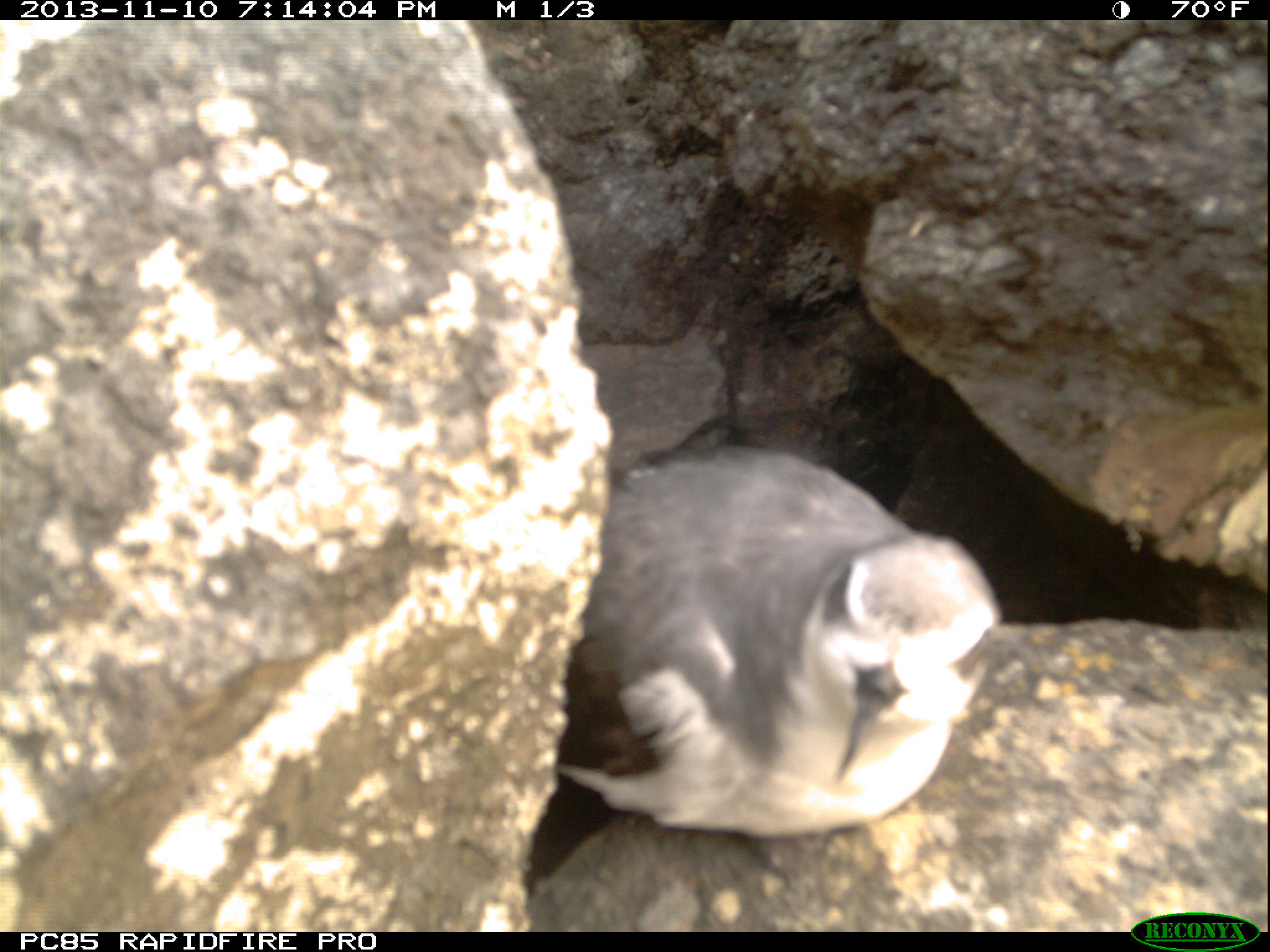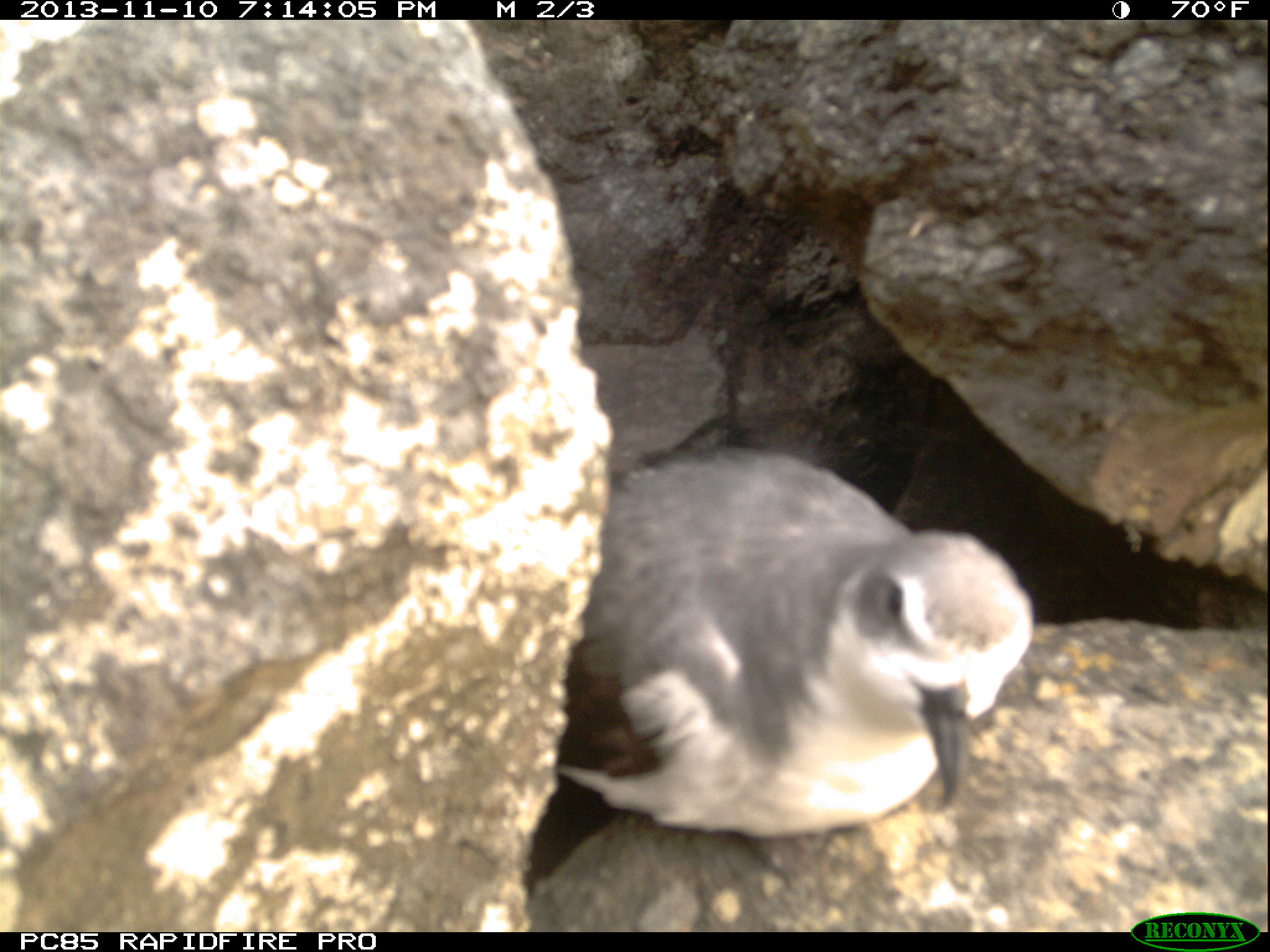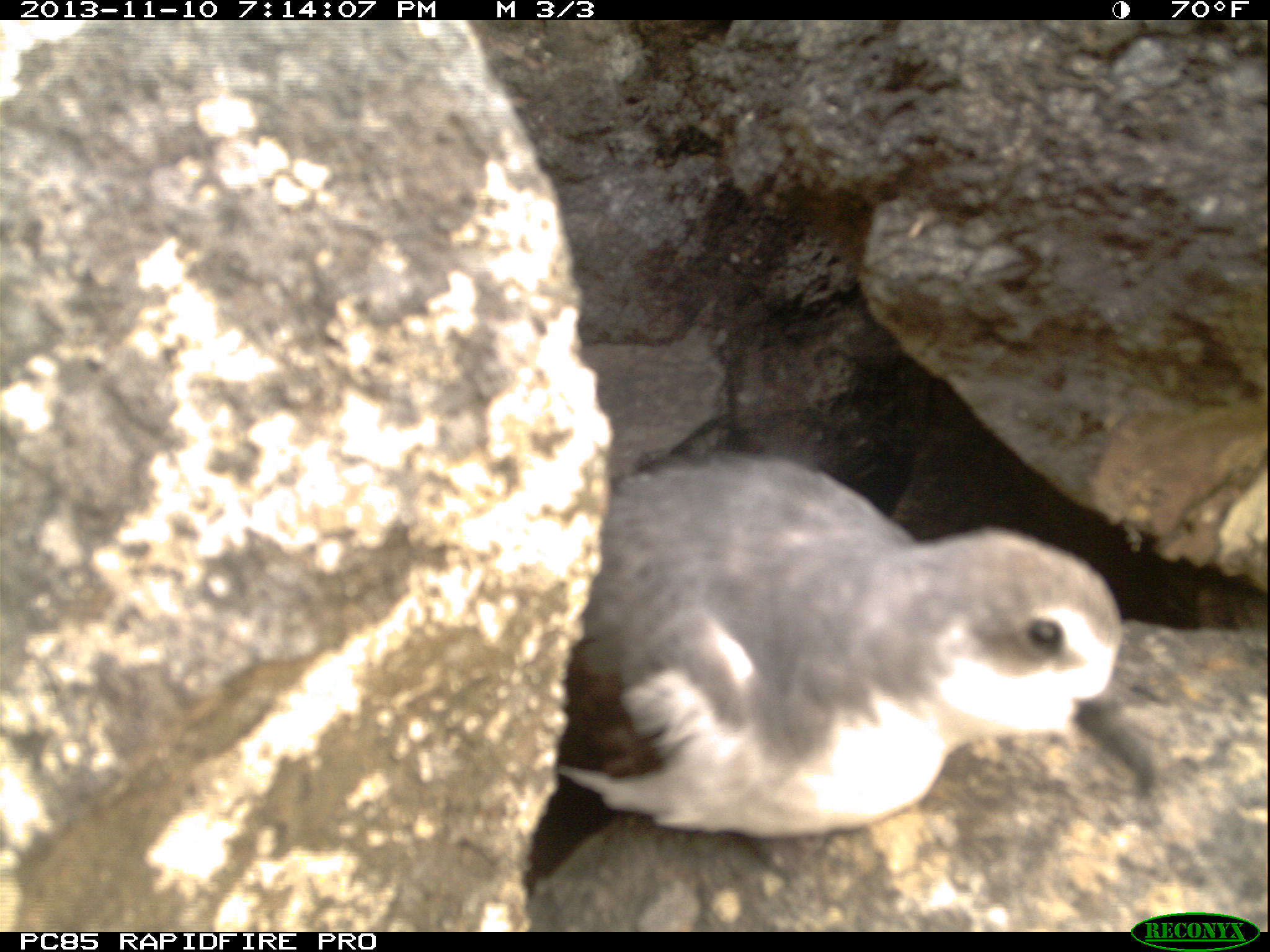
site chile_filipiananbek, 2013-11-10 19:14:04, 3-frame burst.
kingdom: Animalia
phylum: Chordata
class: Aves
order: Procellariiformes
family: Procellariidae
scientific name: Procellariidae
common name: petrel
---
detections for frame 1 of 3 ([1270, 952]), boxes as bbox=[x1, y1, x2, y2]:
petrel: bbox=[509, 442, 1041, 928]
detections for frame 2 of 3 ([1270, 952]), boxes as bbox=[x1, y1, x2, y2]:
petrel: bbox=[508, 442, 1040, 912]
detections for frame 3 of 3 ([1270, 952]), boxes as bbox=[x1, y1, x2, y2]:
petrel: bbox=[513, 447, 1158, 925]